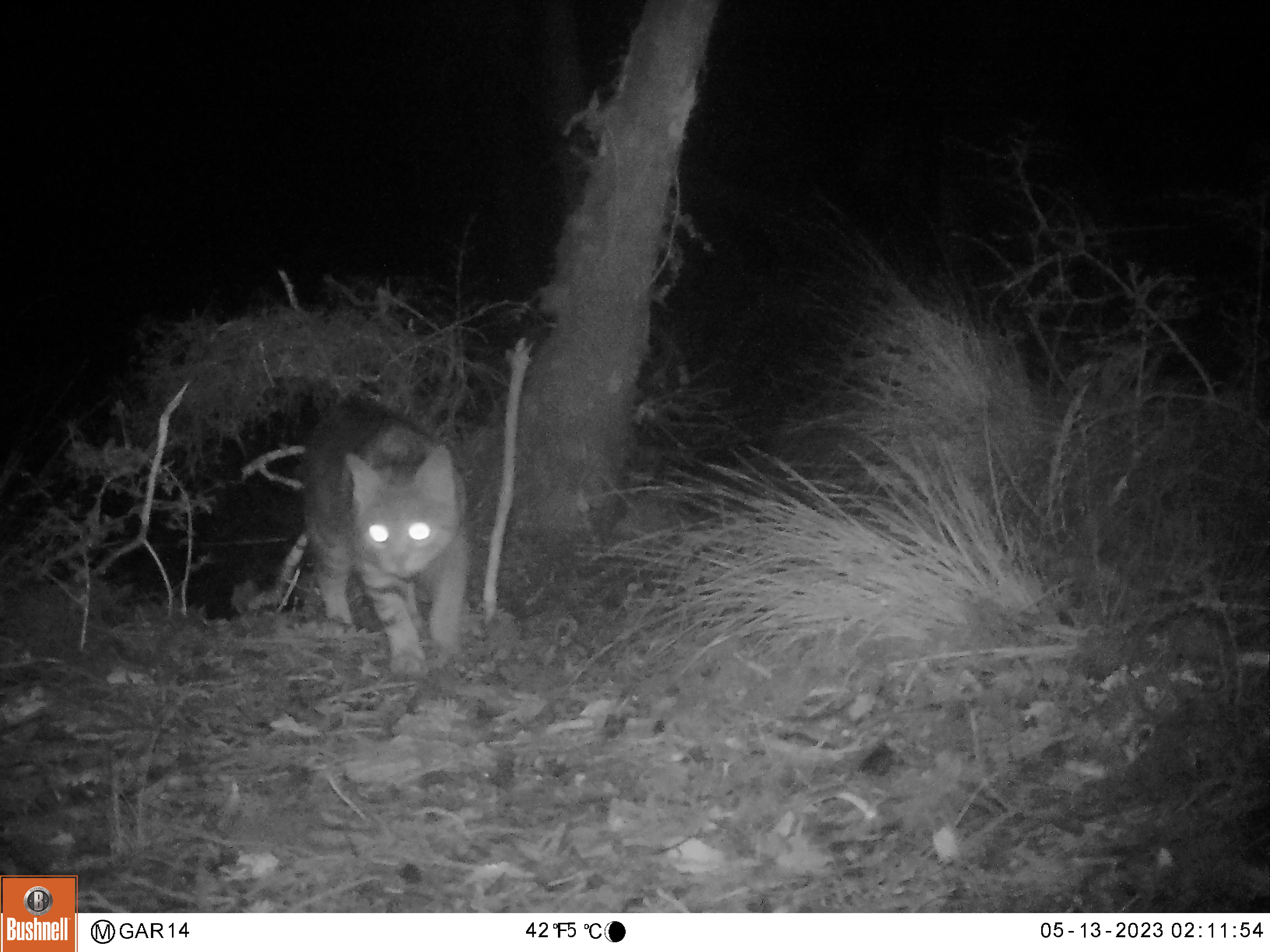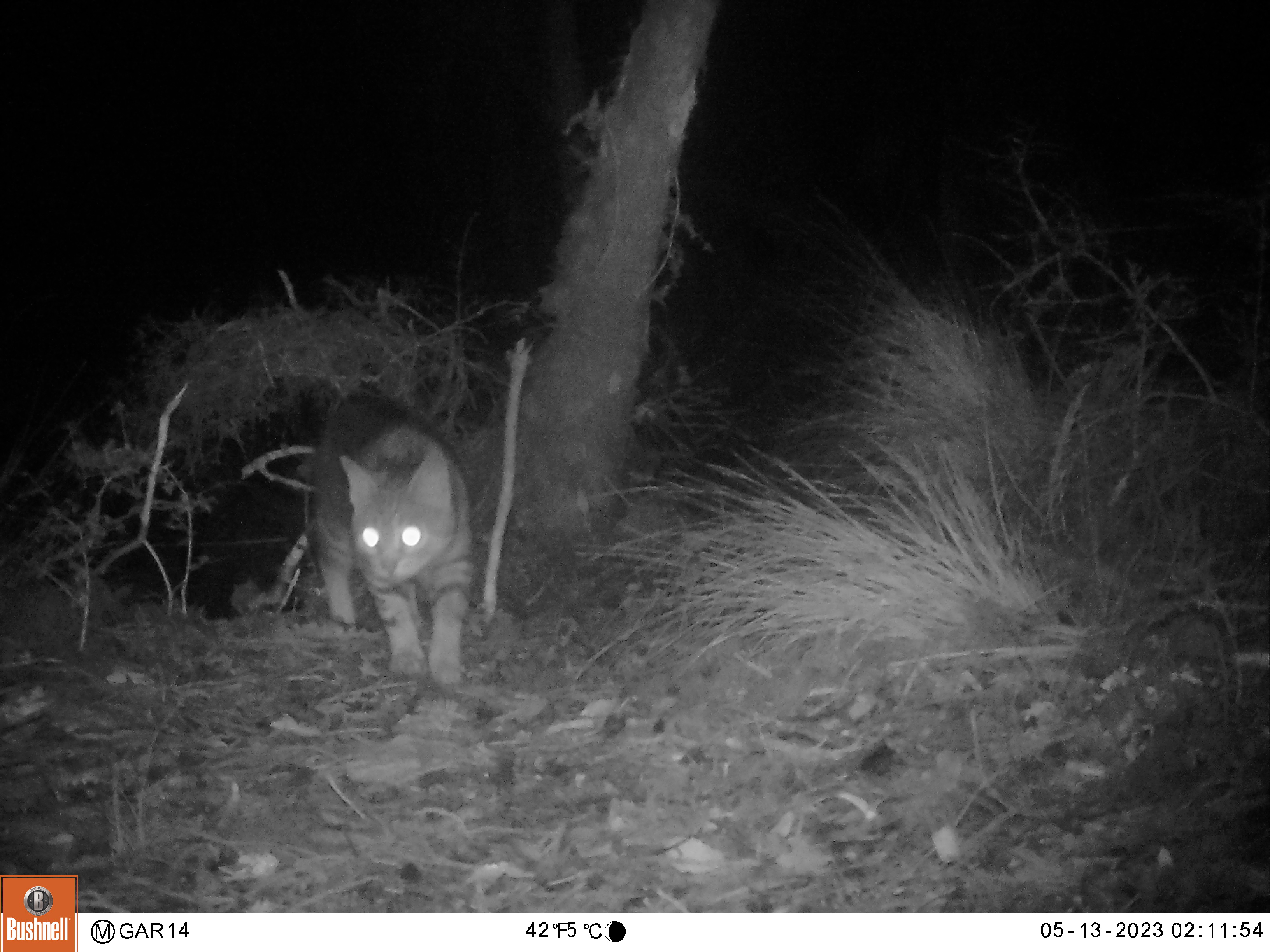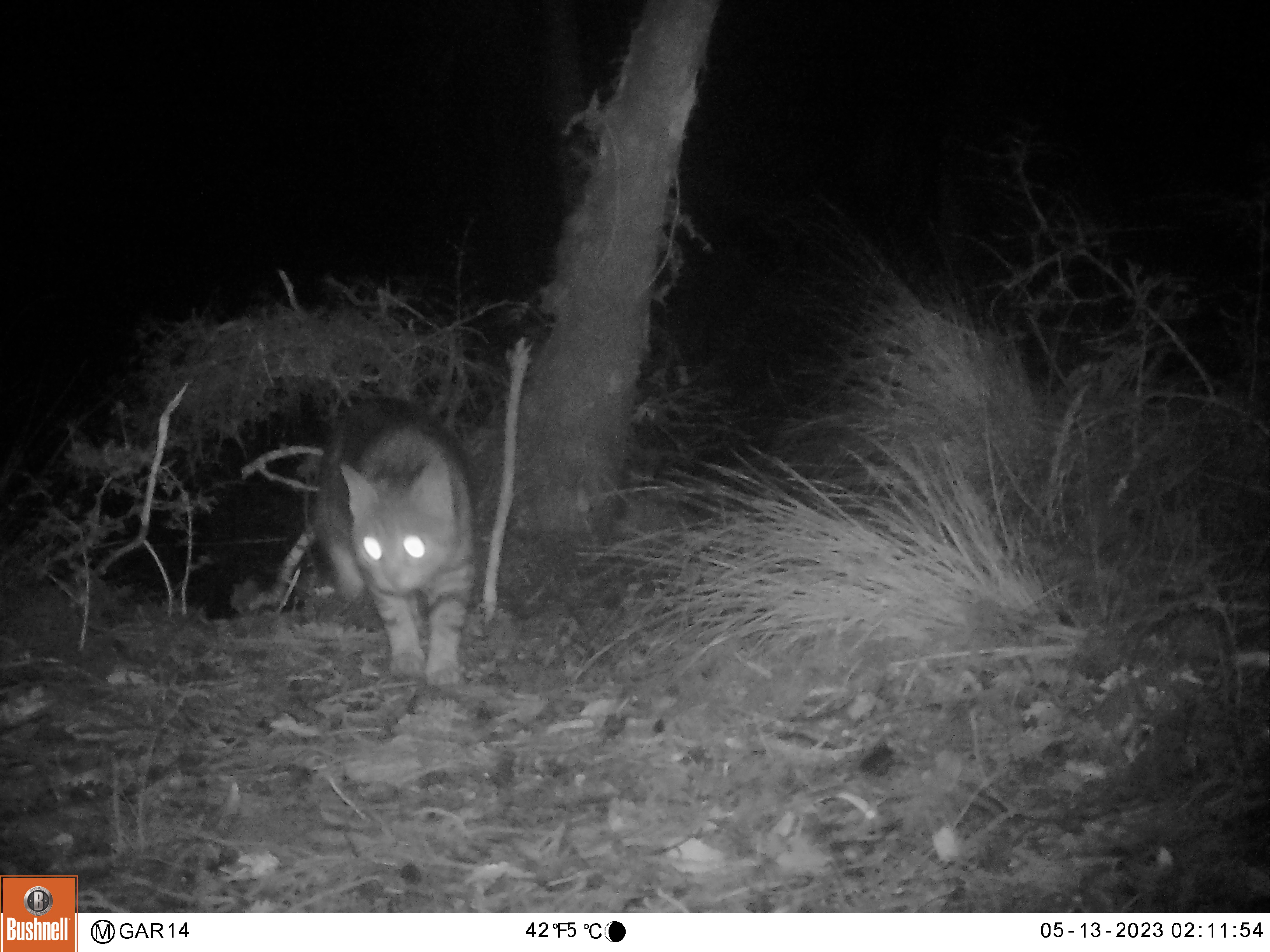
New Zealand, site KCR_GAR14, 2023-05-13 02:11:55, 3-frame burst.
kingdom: Animalia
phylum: Chordata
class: Mammalia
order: Carnivora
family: Felidae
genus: Felis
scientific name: Felis catus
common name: domestic cat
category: cat